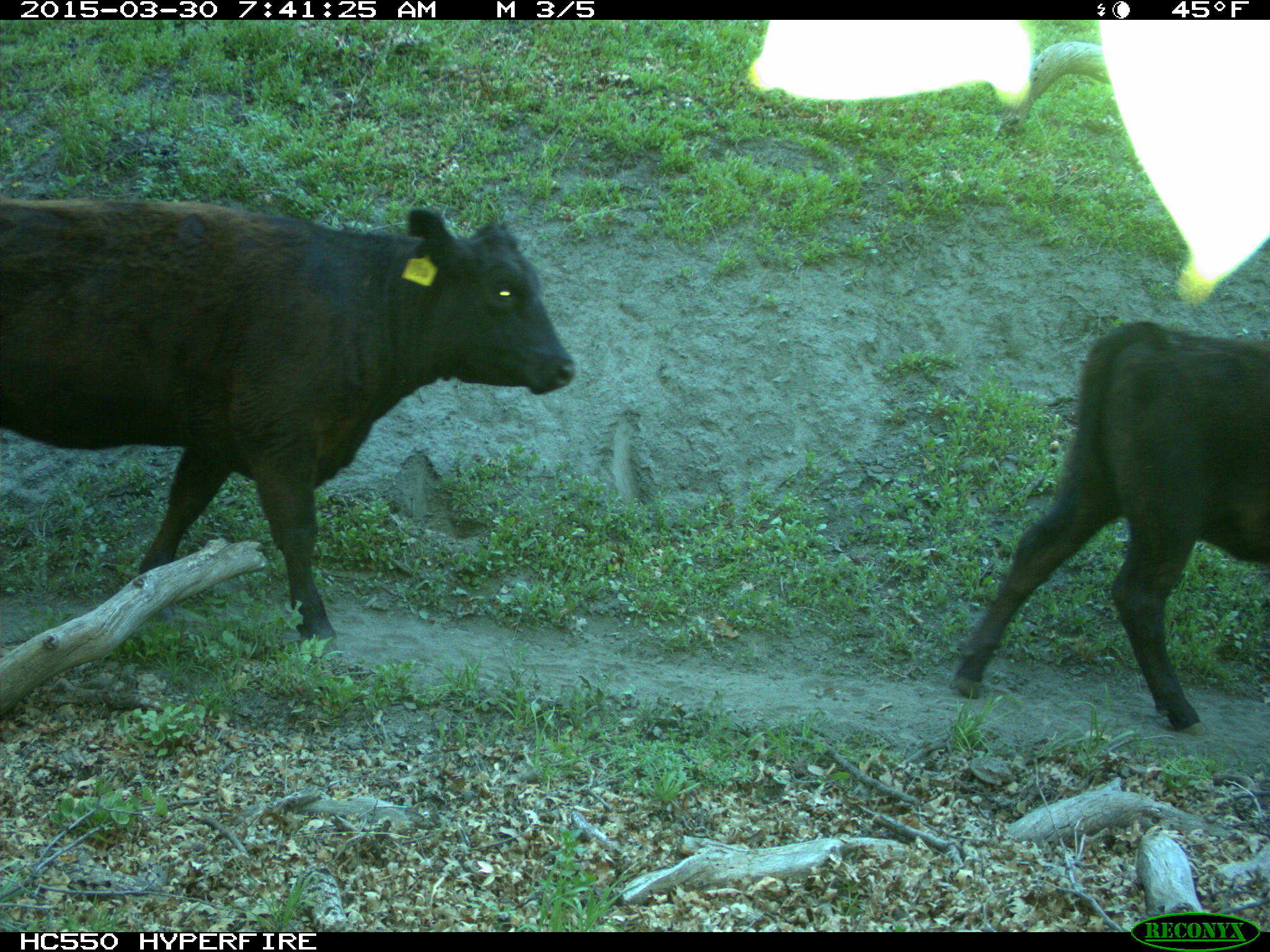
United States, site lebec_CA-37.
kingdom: Animalia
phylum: Chordata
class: Mammalia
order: Artiodactyla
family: Bovidae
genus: Bos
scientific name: Bos taurus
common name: domestic cow